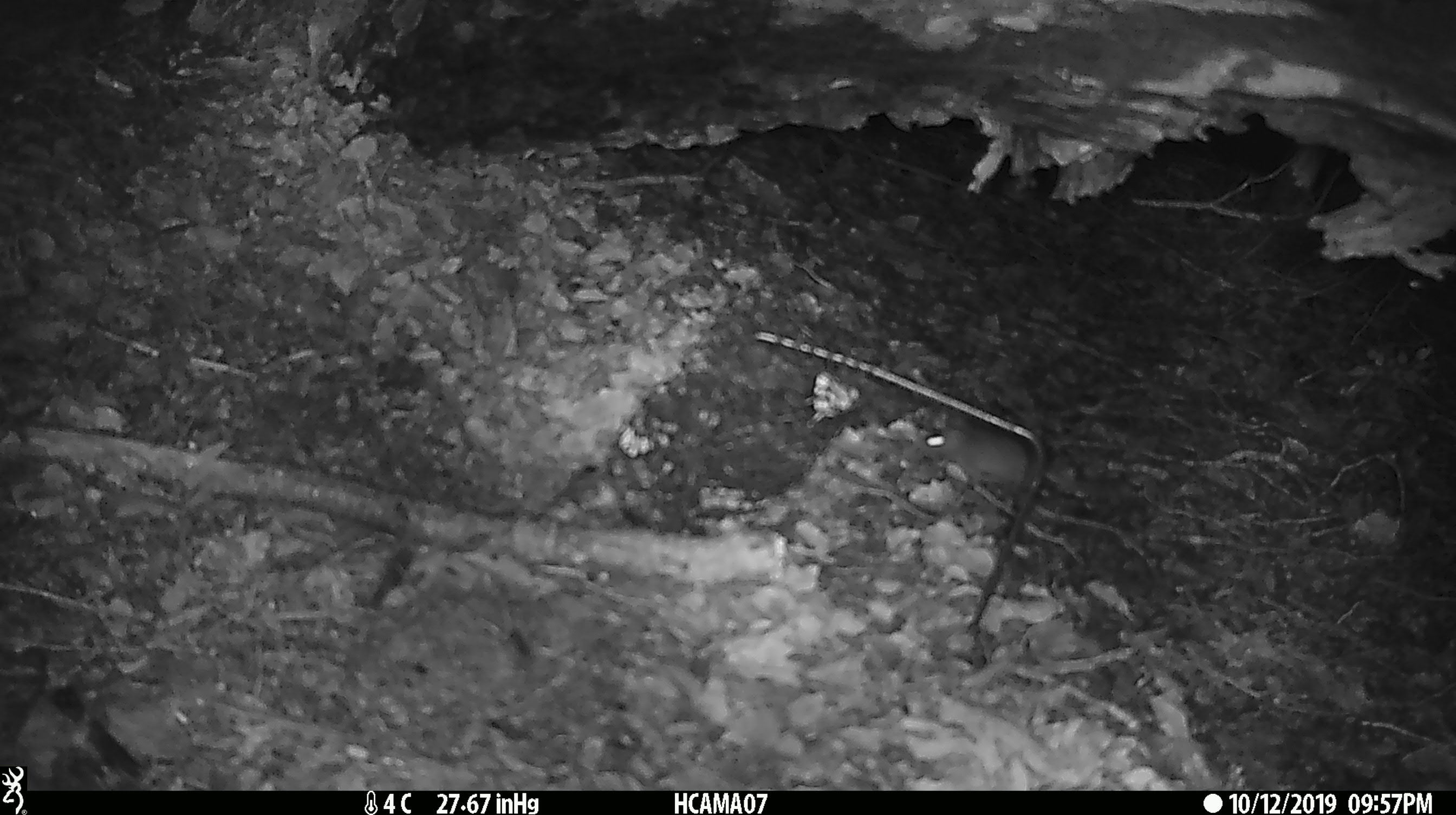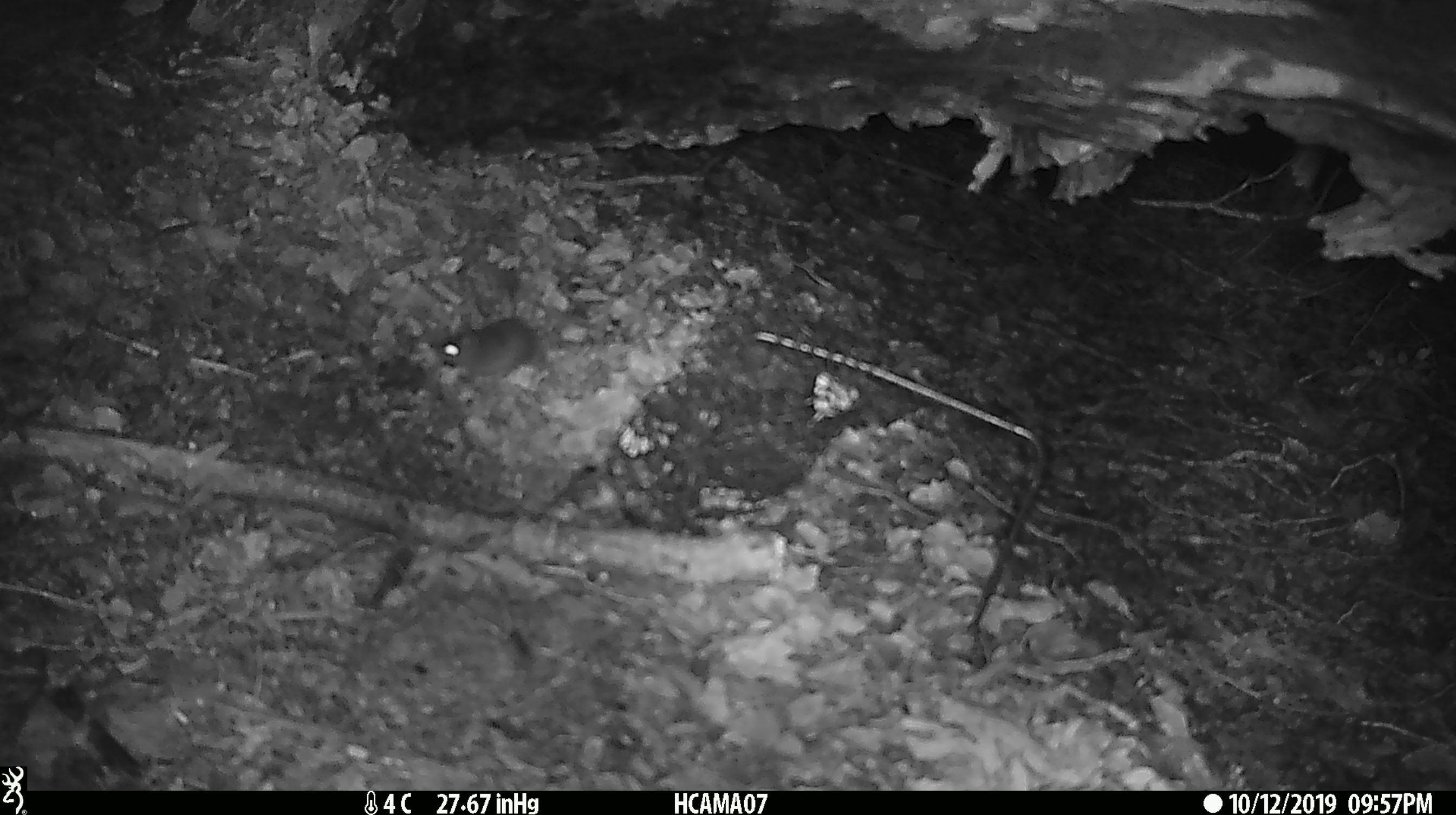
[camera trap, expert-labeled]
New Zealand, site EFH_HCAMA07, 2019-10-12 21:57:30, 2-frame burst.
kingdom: Animalia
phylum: Chordata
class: Mammalia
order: Rodentia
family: Muridae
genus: Mus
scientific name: Mus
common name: mouse